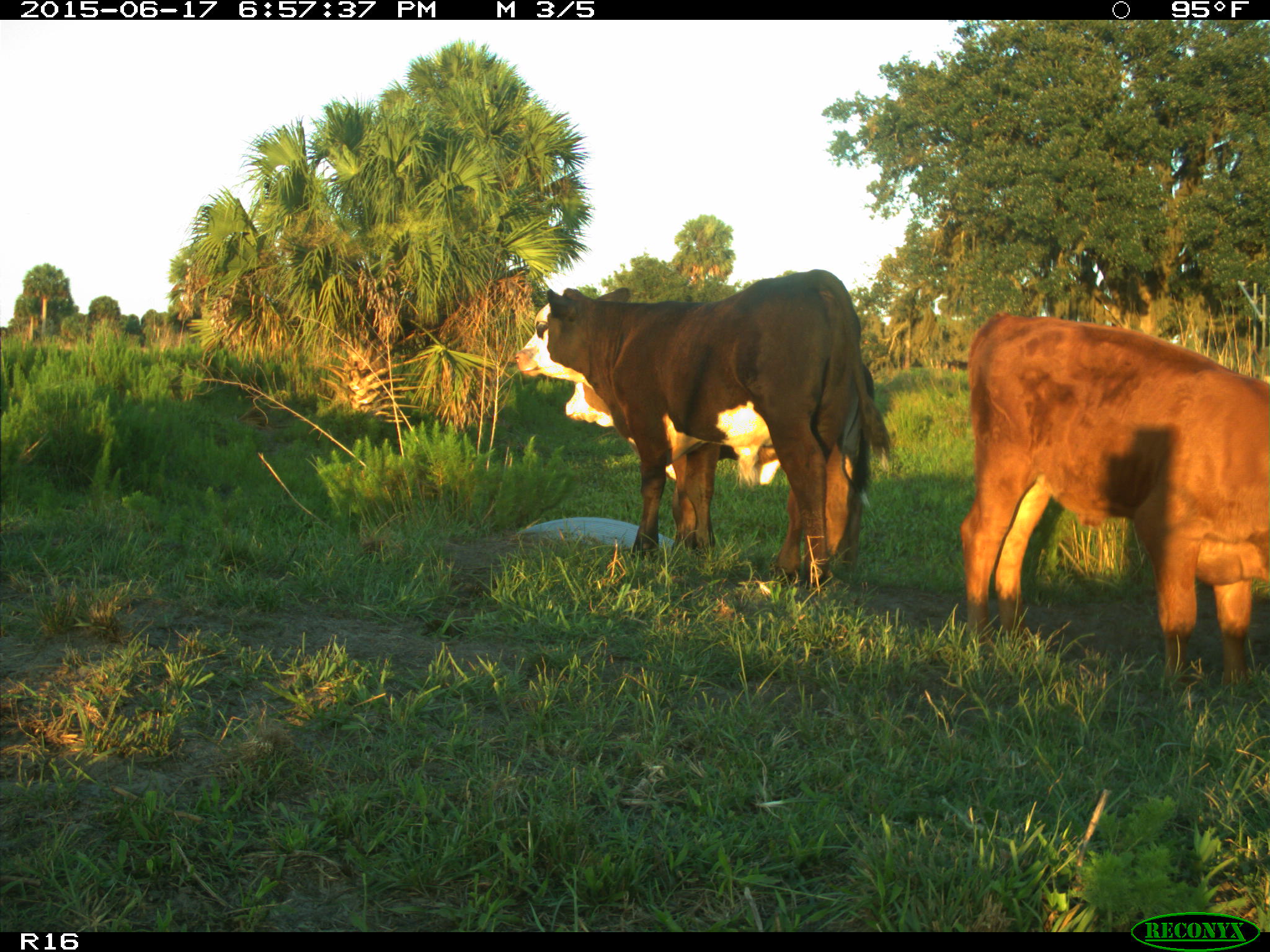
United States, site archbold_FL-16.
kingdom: Animalia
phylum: Chordata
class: Mammalia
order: Artiodactyla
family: Bovidae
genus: Bos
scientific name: Bos taurus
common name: domestic cow